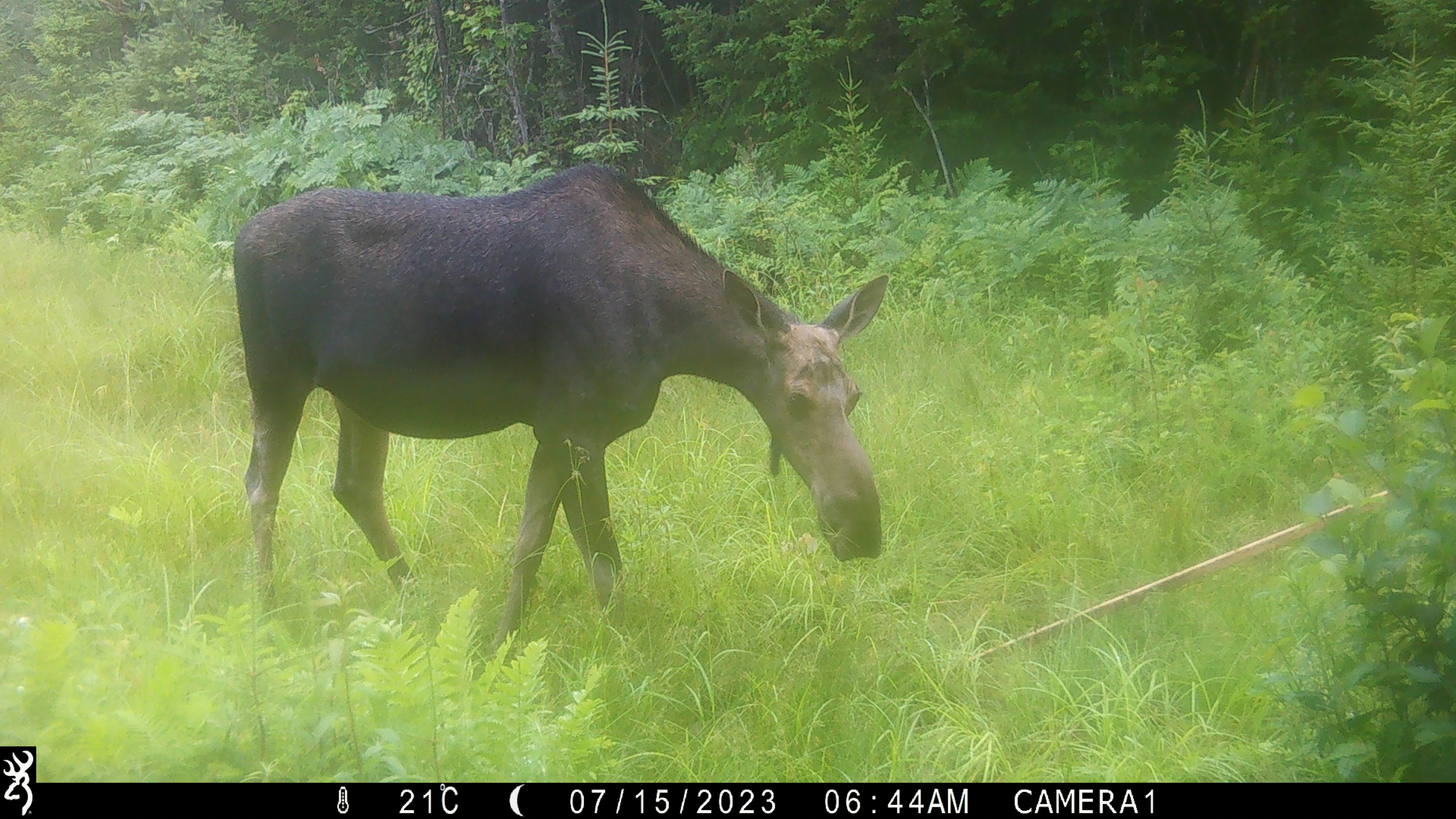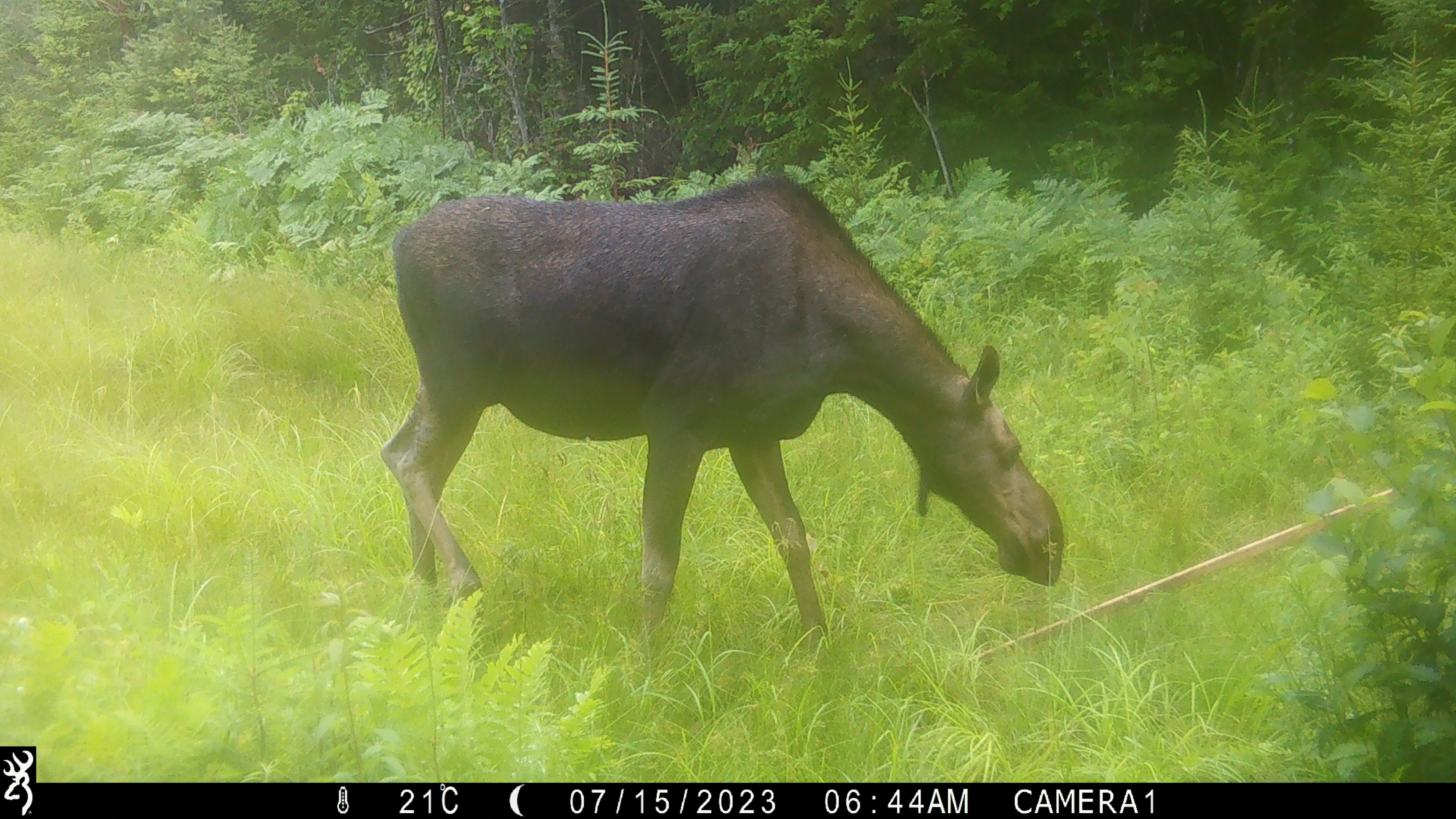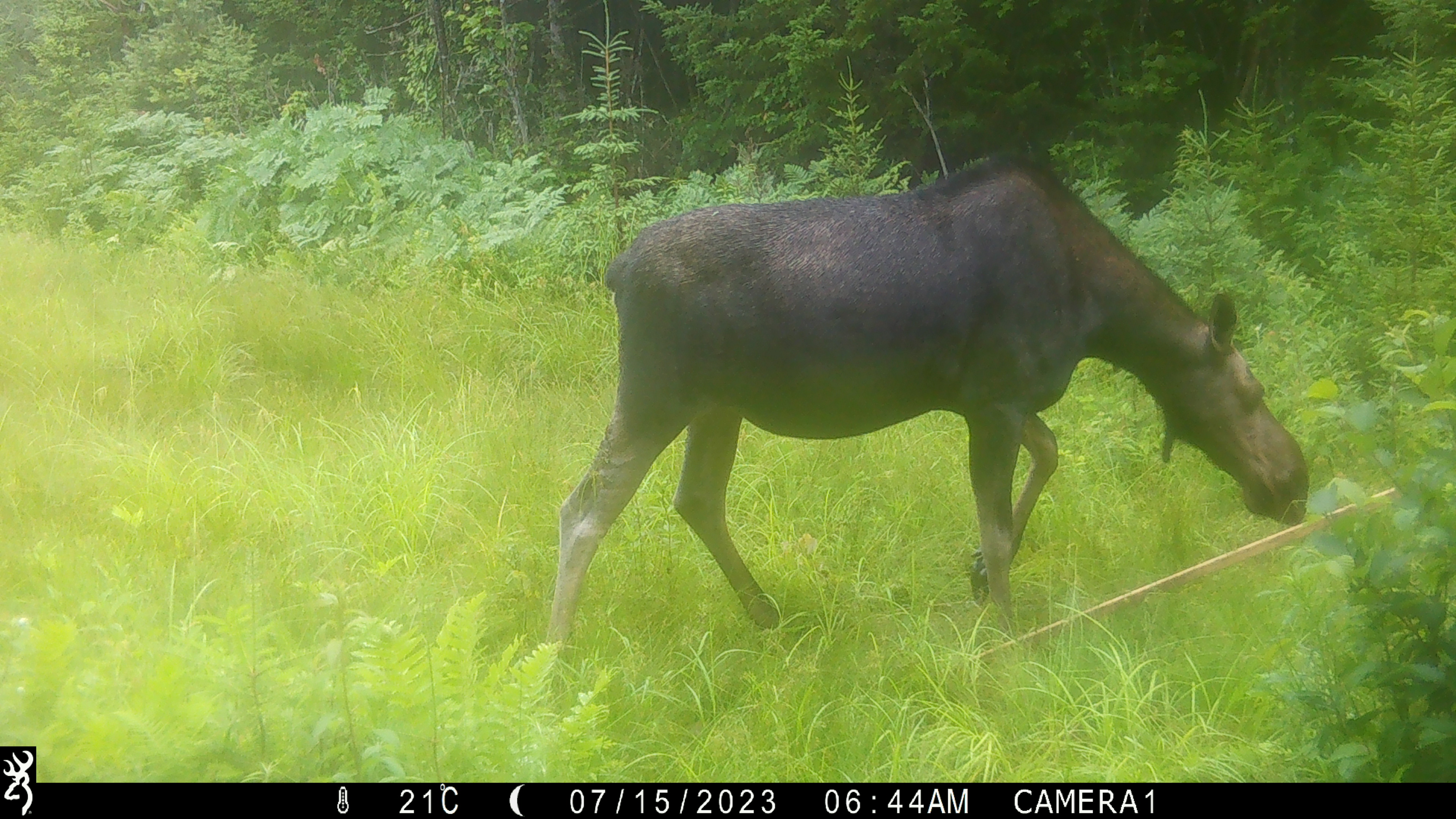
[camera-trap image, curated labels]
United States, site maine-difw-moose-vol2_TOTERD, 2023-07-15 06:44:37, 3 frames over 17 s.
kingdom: Animalia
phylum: Chordata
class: Mammalia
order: Artiodactyla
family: Cervidae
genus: Alces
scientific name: Alces alces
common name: moose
Moose (Alces alces).